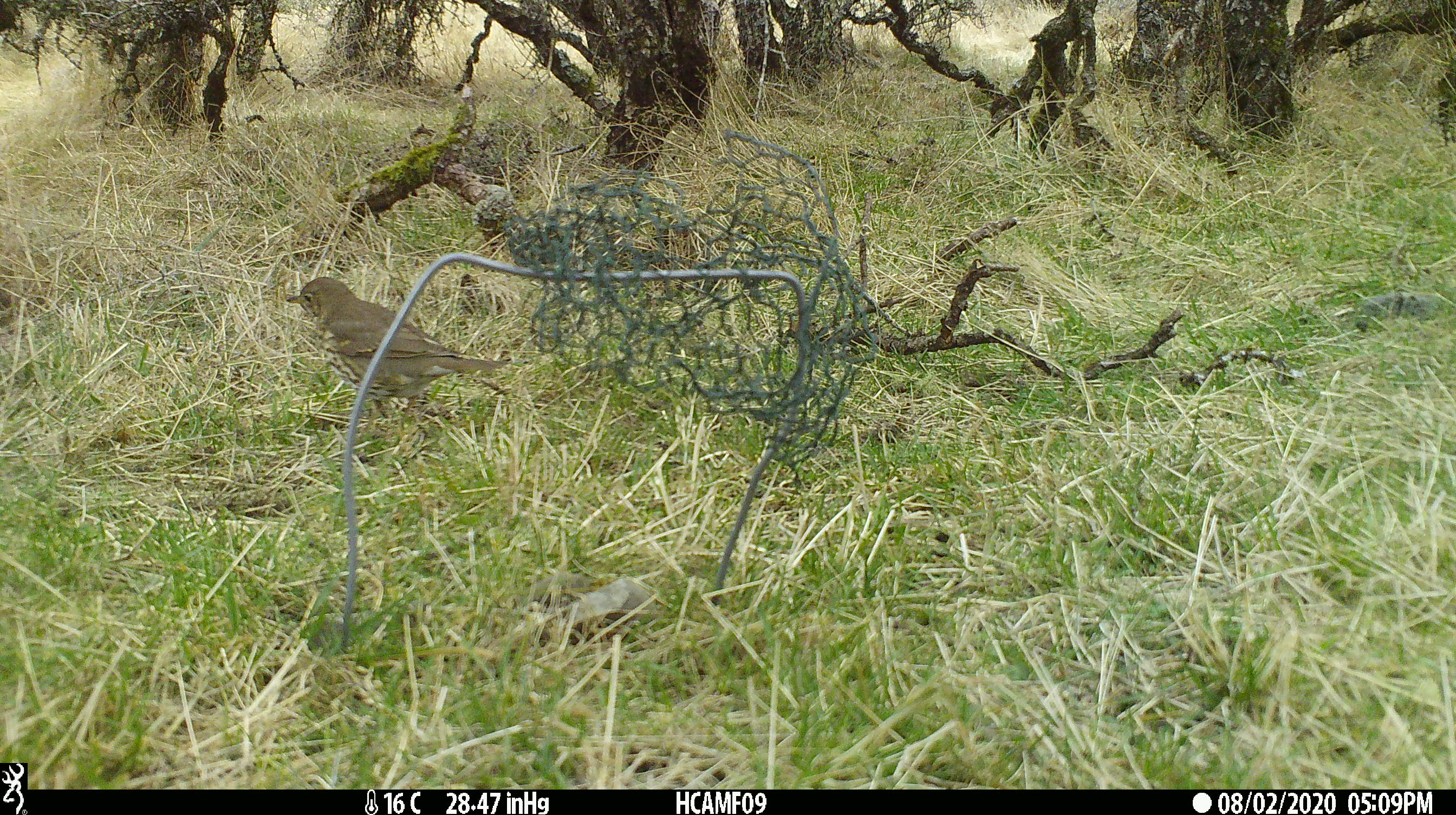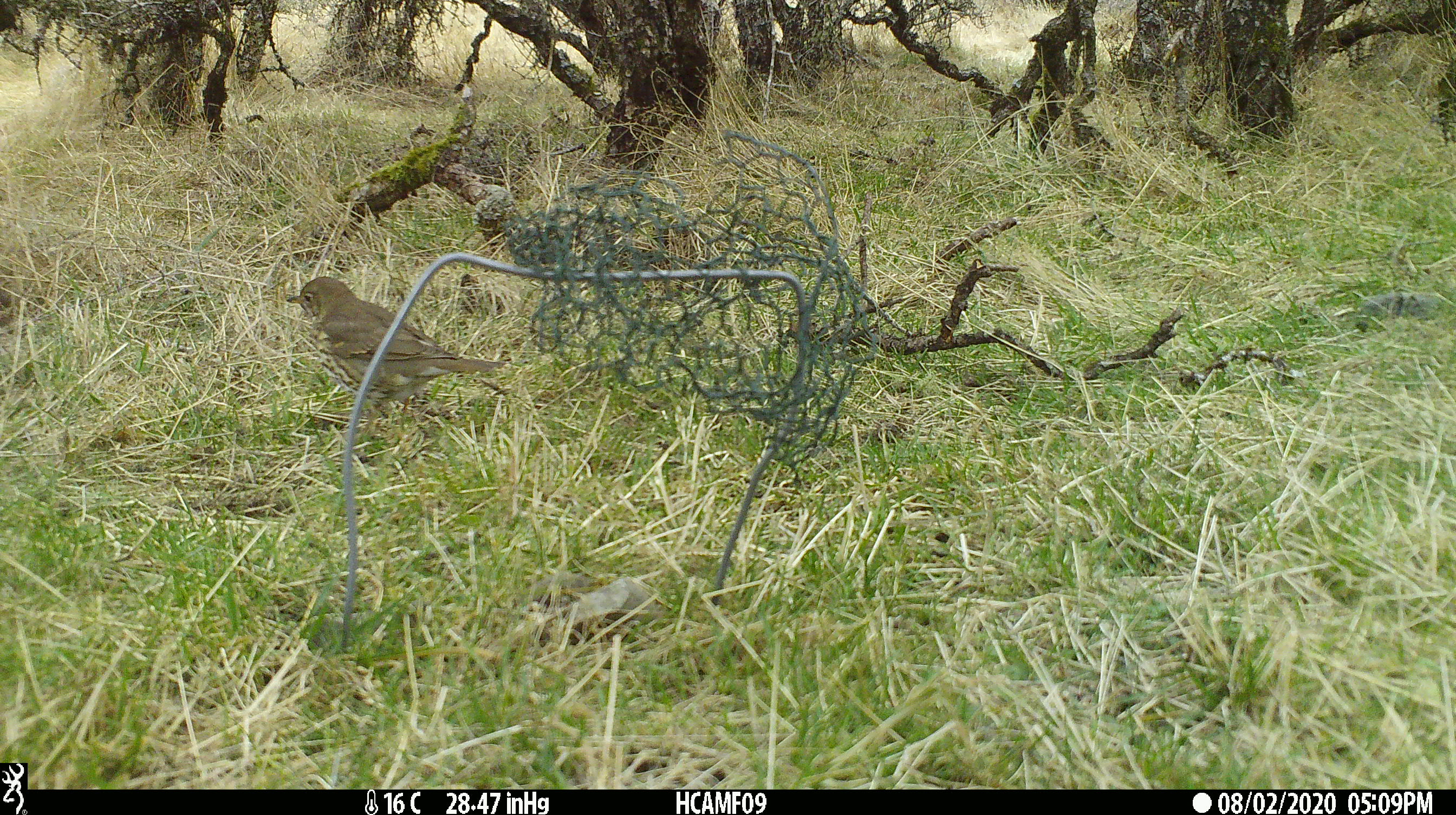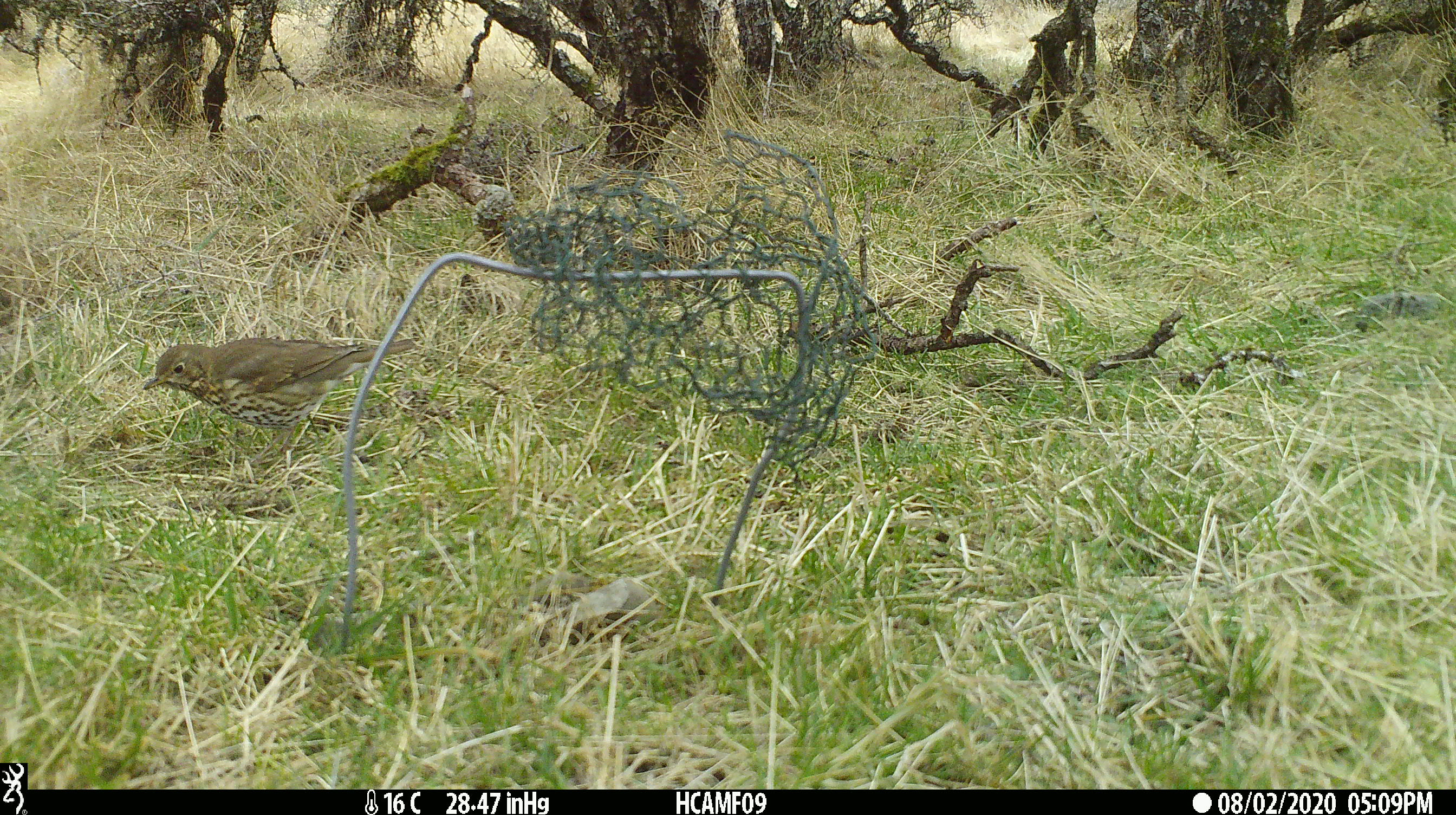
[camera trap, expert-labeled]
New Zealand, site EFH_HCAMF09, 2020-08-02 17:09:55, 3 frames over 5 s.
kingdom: Animalia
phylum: Chordata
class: Aves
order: Passeriformes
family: Turdidae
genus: Turdus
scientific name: Turdus philomelos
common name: song thrush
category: thrush